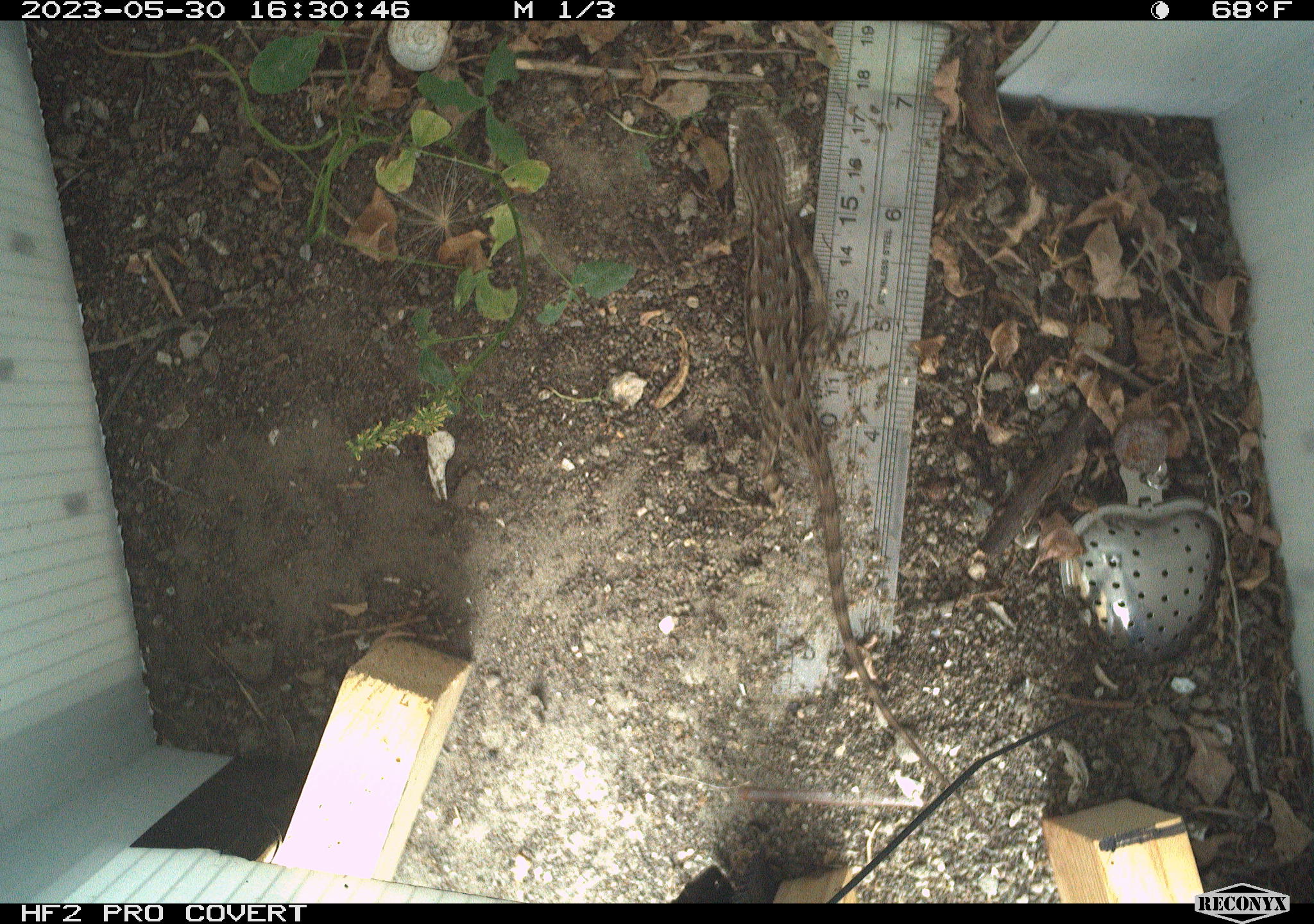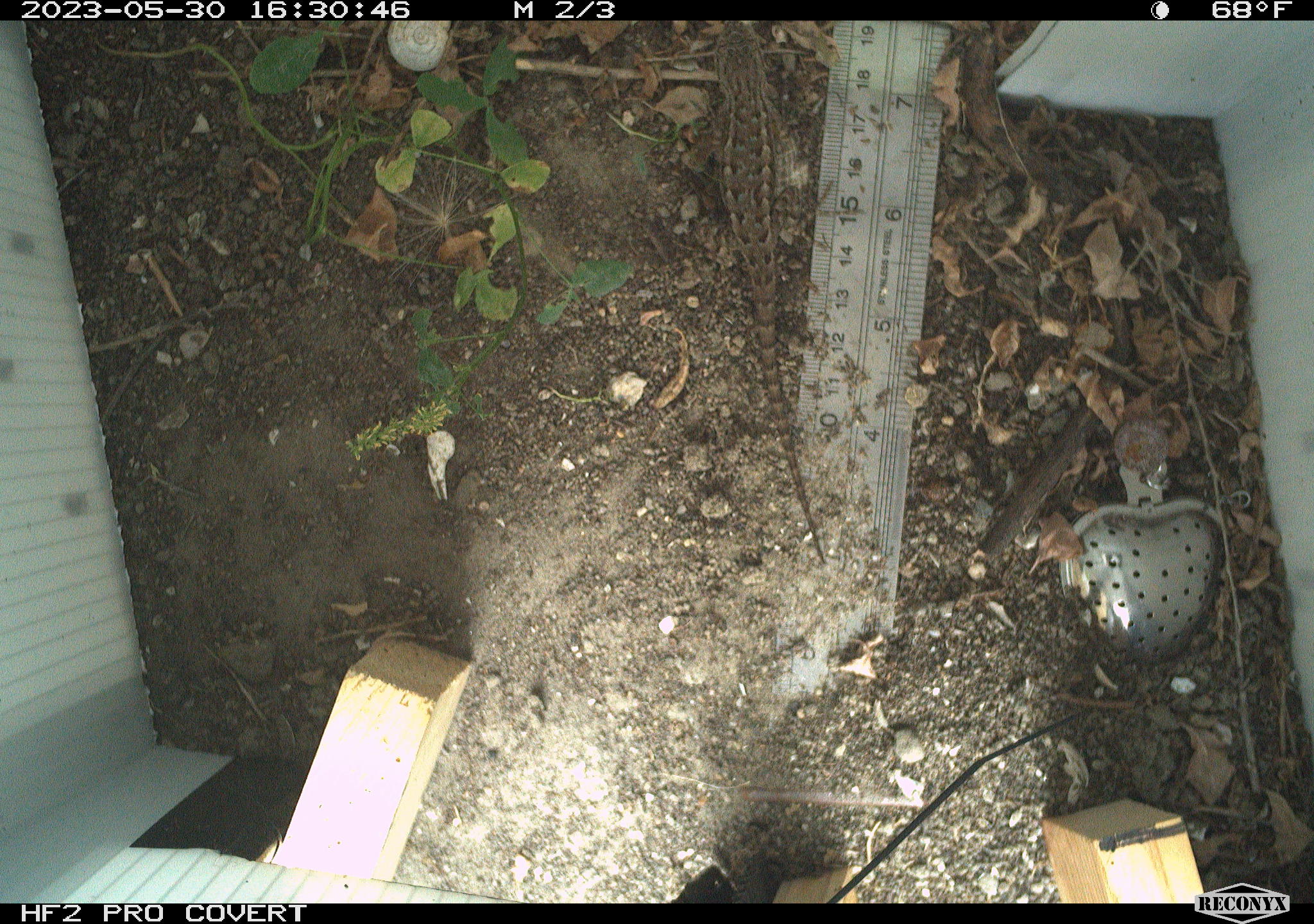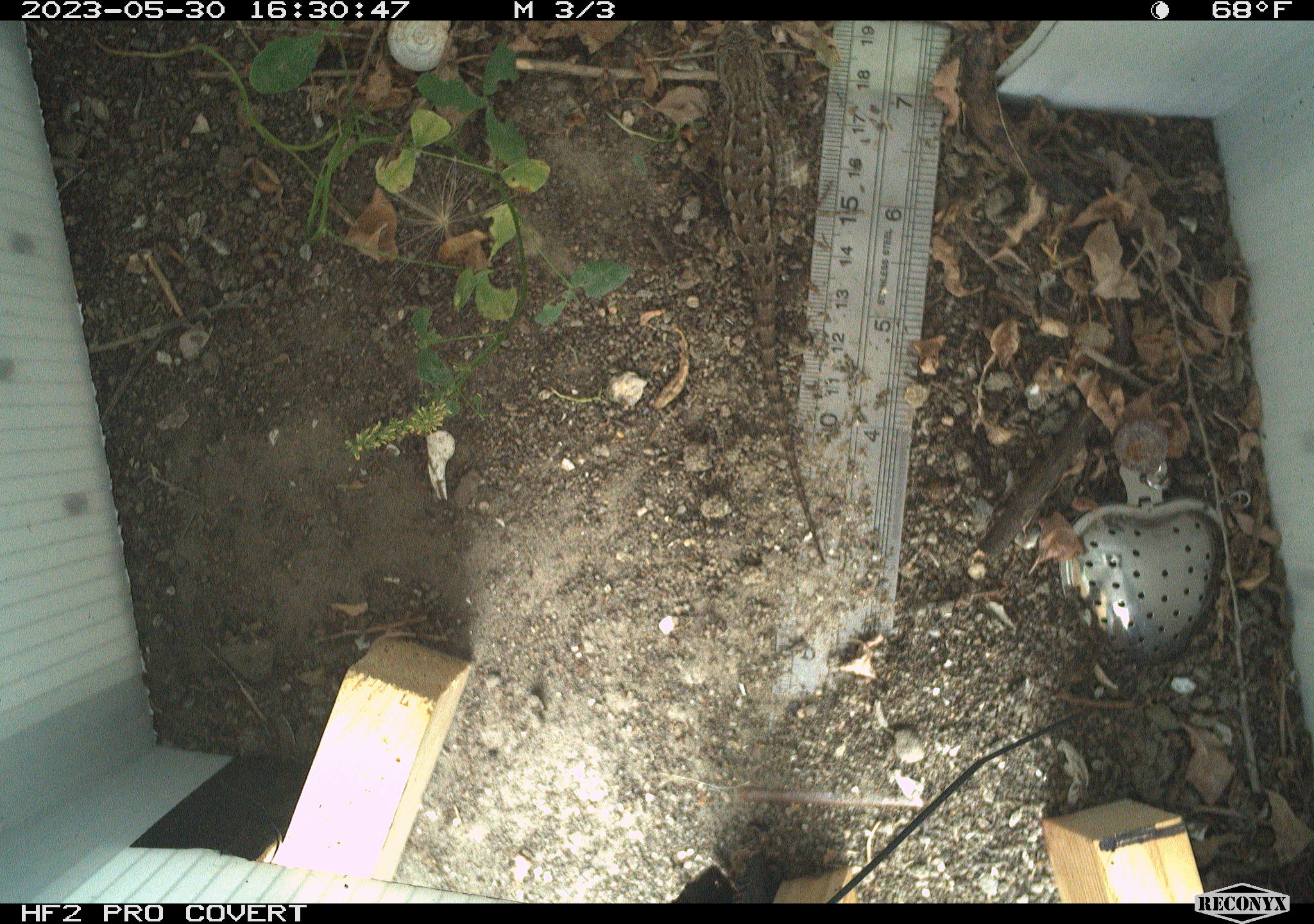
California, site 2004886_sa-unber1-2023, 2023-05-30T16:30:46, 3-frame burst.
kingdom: Animalia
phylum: Chordata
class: Reptilia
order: Squamata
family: Phrynosomatidae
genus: Sceloporus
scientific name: Sceloporus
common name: spiny lizards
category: sceloporus species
Sceloporus species (spiny lizards) (Sceloporus).